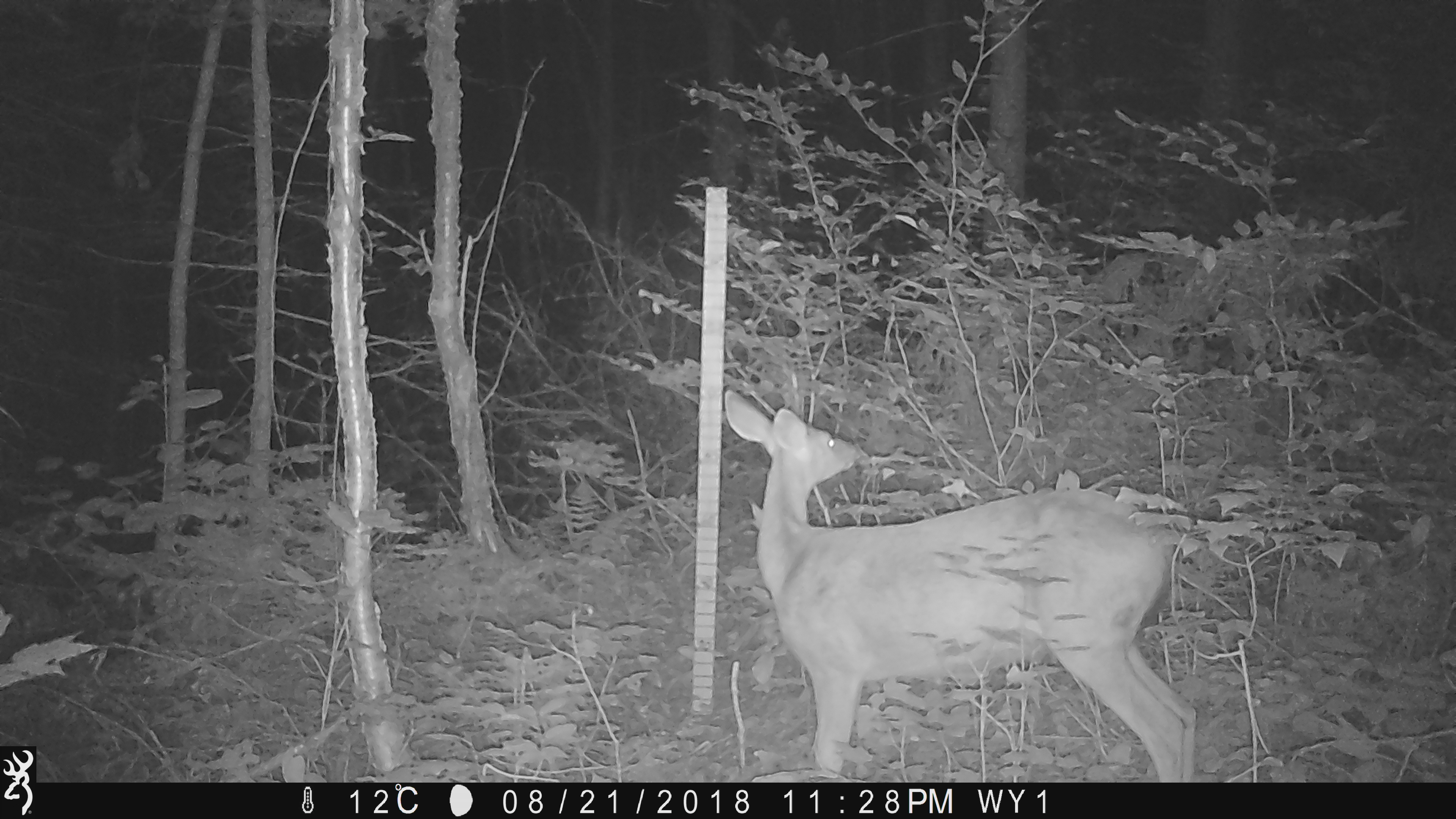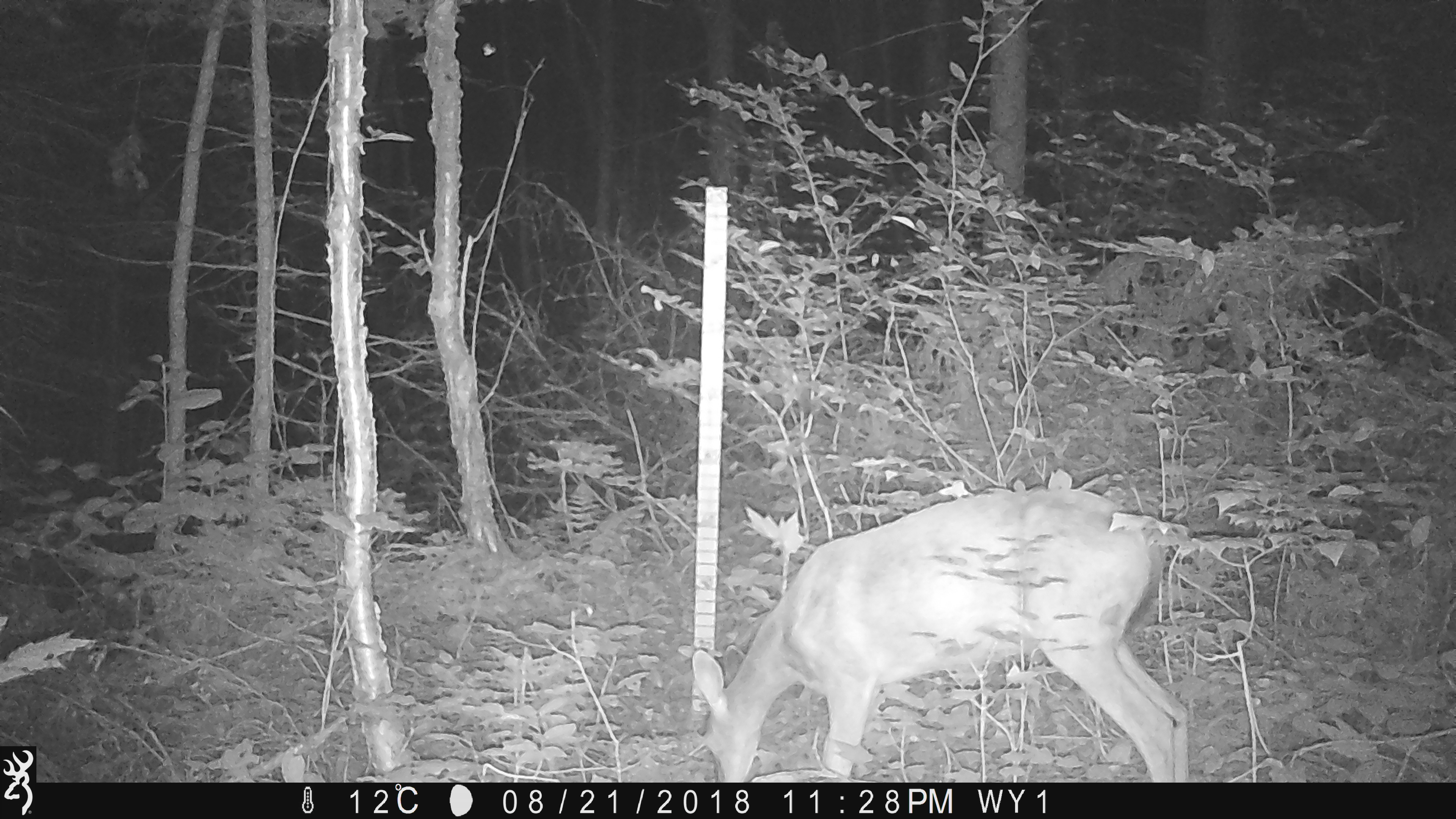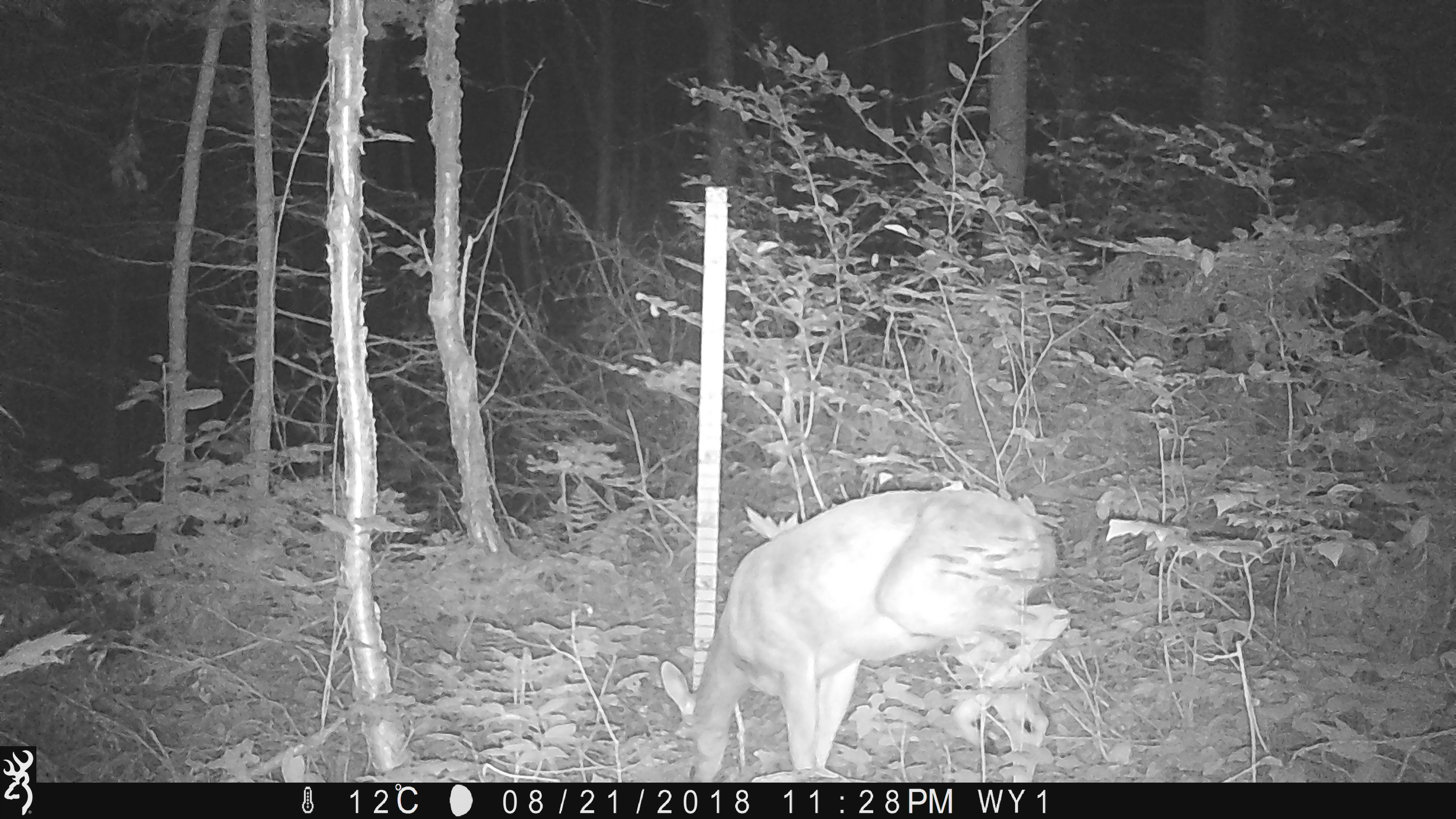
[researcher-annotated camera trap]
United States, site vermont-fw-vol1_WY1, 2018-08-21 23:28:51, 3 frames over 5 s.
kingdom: Animalia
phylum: Chordata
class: Mammalia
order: Artiodactyla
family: Cervidae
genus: Odocoileus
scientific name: Odocoileus virginianus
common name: white-tailed deer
White-tailed deer (Odocoileus virginianus).